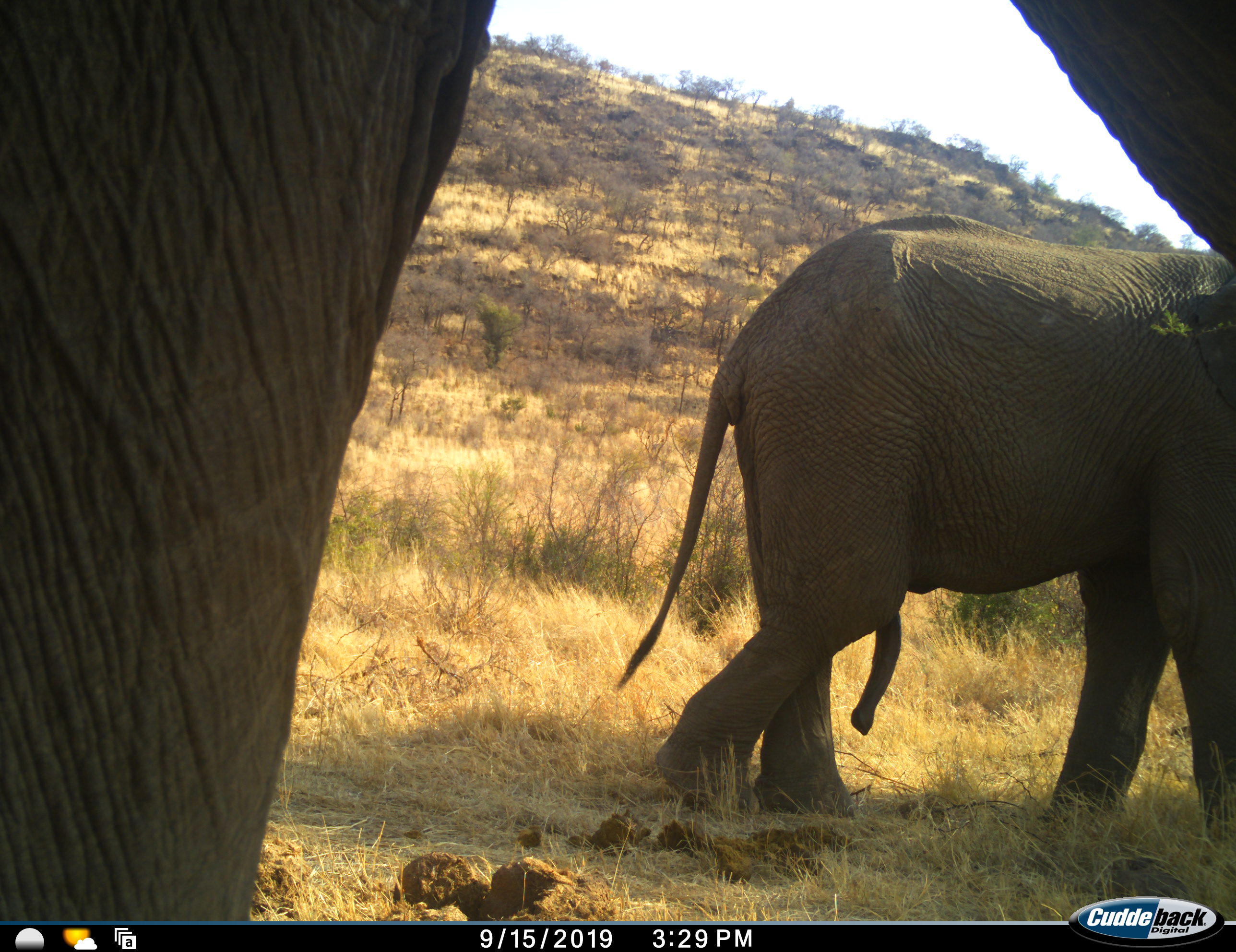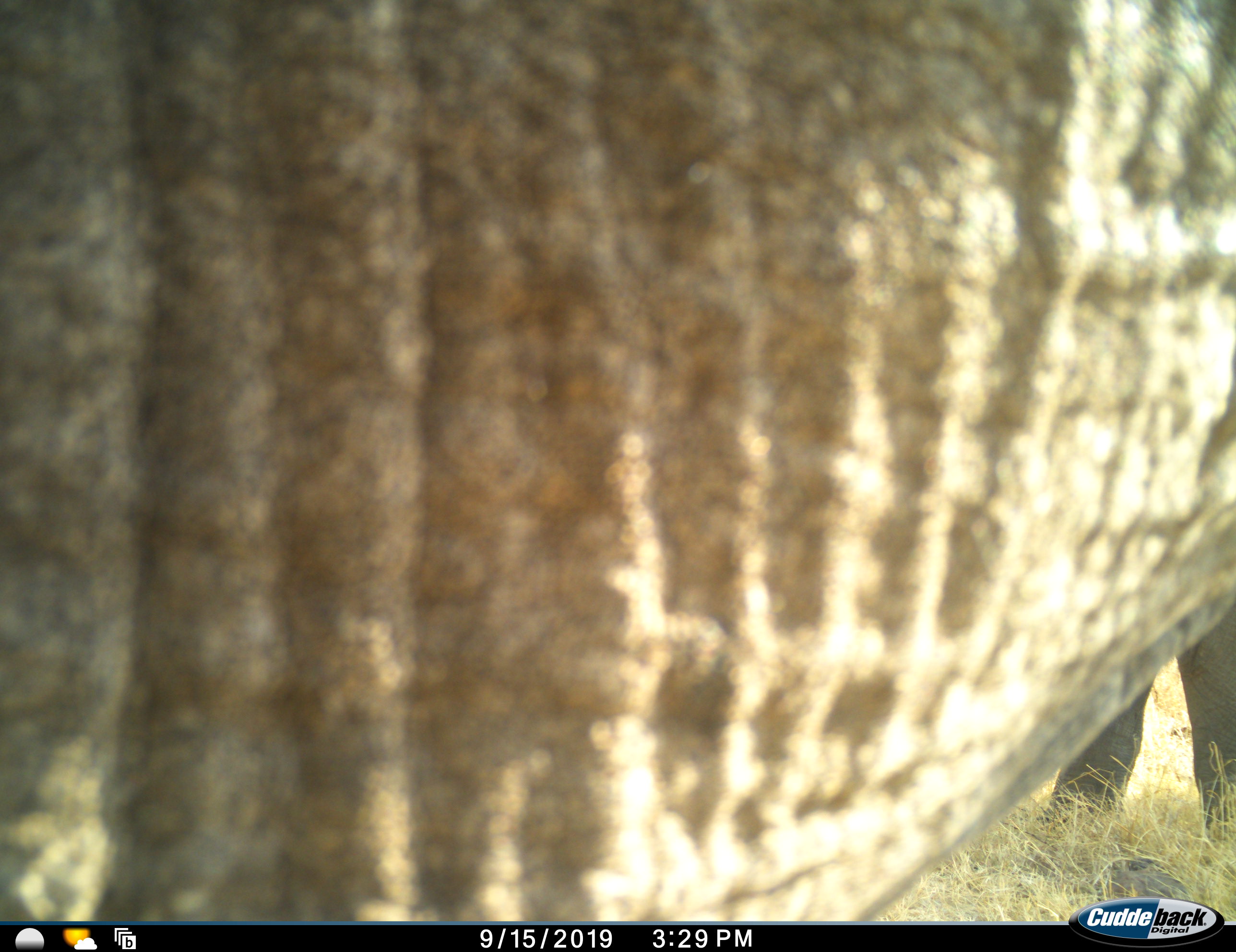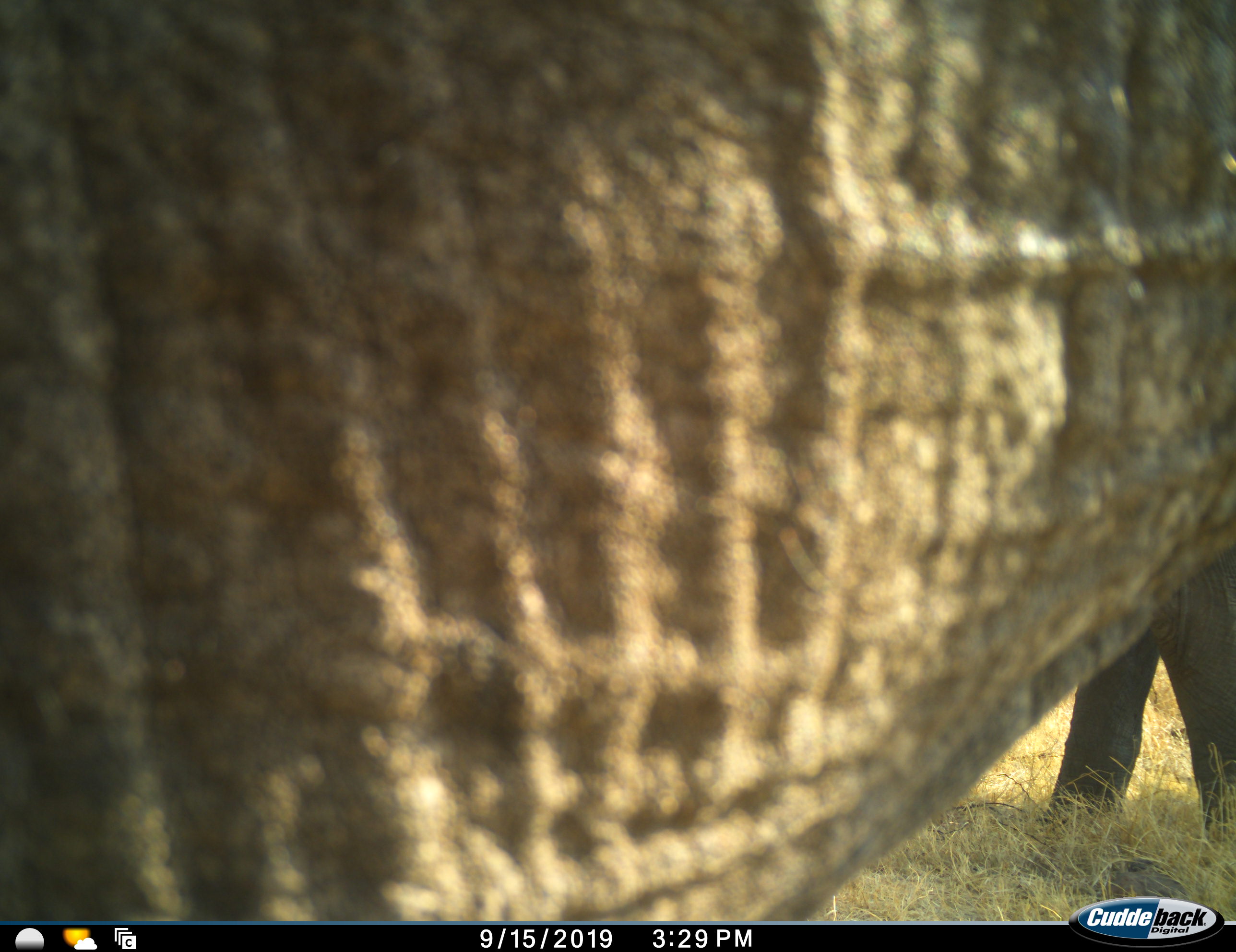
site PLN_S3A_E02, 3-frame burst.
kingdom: Animalia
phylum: Chordata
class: Mammalia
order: Proboscidea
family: Elephantidae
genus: Loxodonta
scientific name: Loxodonta africana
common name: african bush elephant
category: elephant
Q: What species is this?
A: Elephant (african bush elephant) (Loxodonta africana).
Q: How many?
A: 2.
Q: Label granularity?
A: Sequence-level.